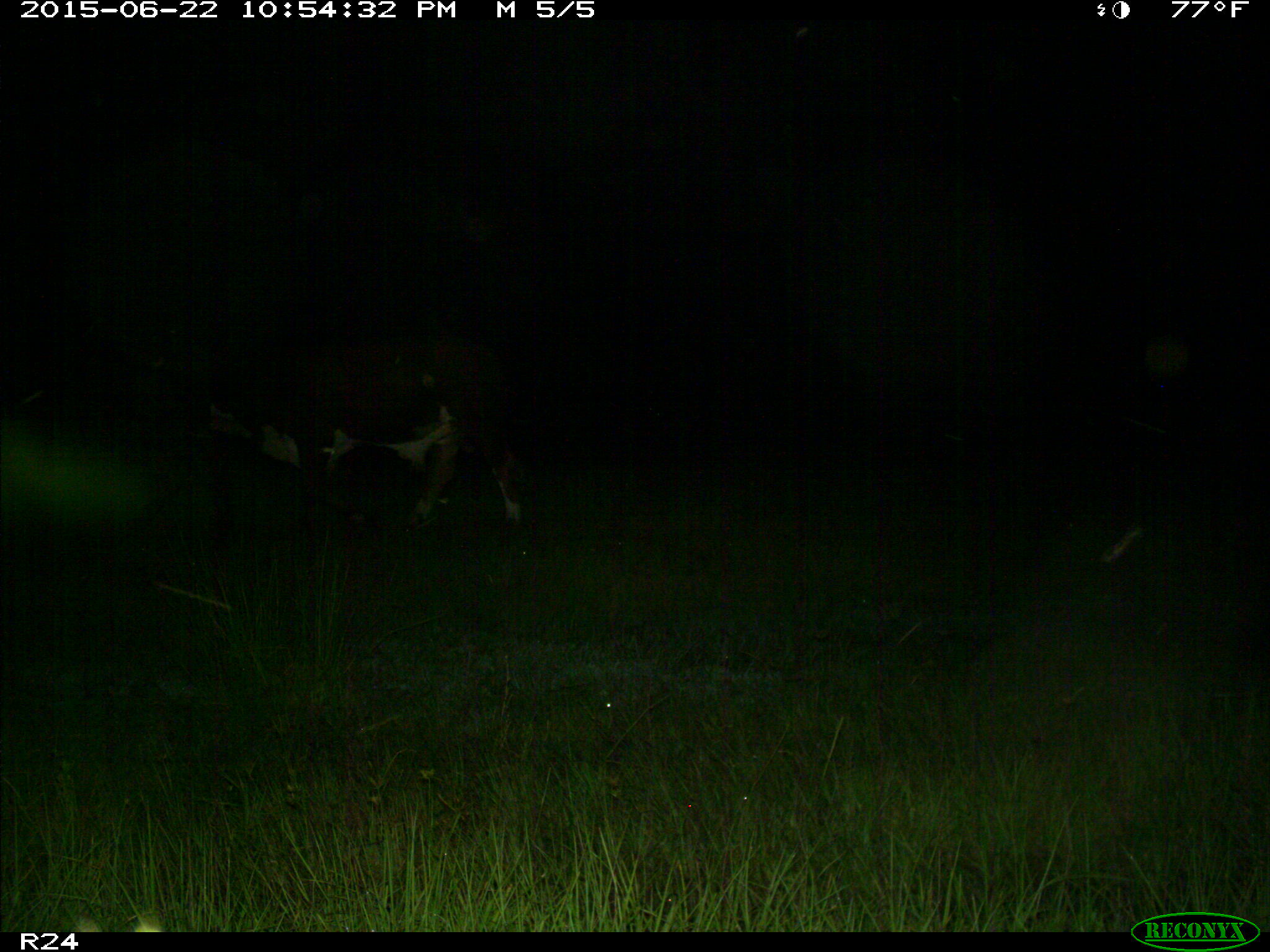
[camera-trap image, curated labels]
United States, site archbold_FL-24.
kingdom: Animalia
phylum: Chordata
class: Mammalia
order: Artiodactyla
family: Bovidae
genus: Bos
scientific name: Bos taurus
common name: domestic cow